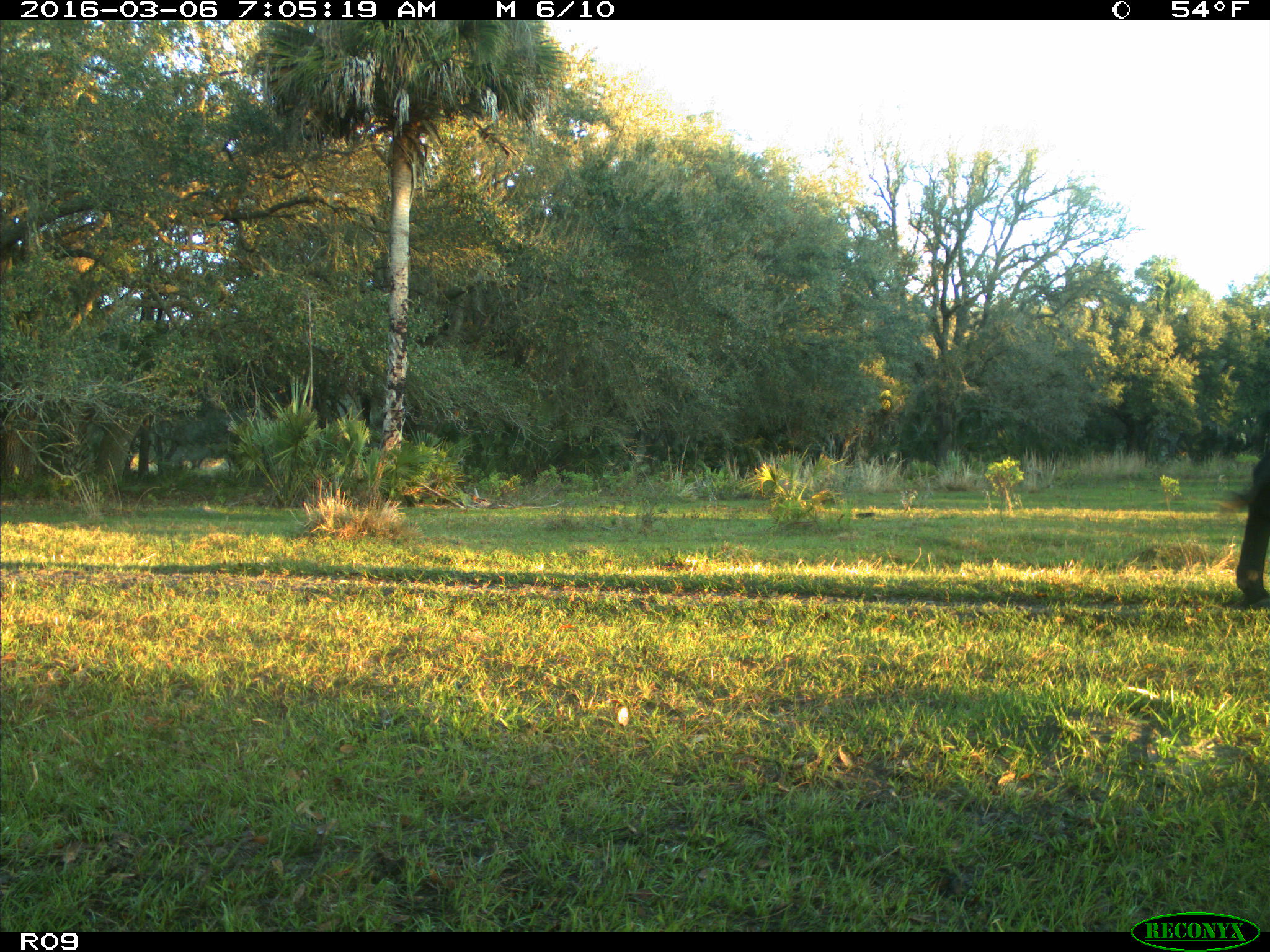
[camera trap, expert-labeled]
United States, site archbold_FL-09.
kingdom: Animalia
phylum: Chordata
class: Mammalia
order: Artiodactyla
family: Bovidae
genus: Bos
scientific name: Bos taurus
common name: domestic cow